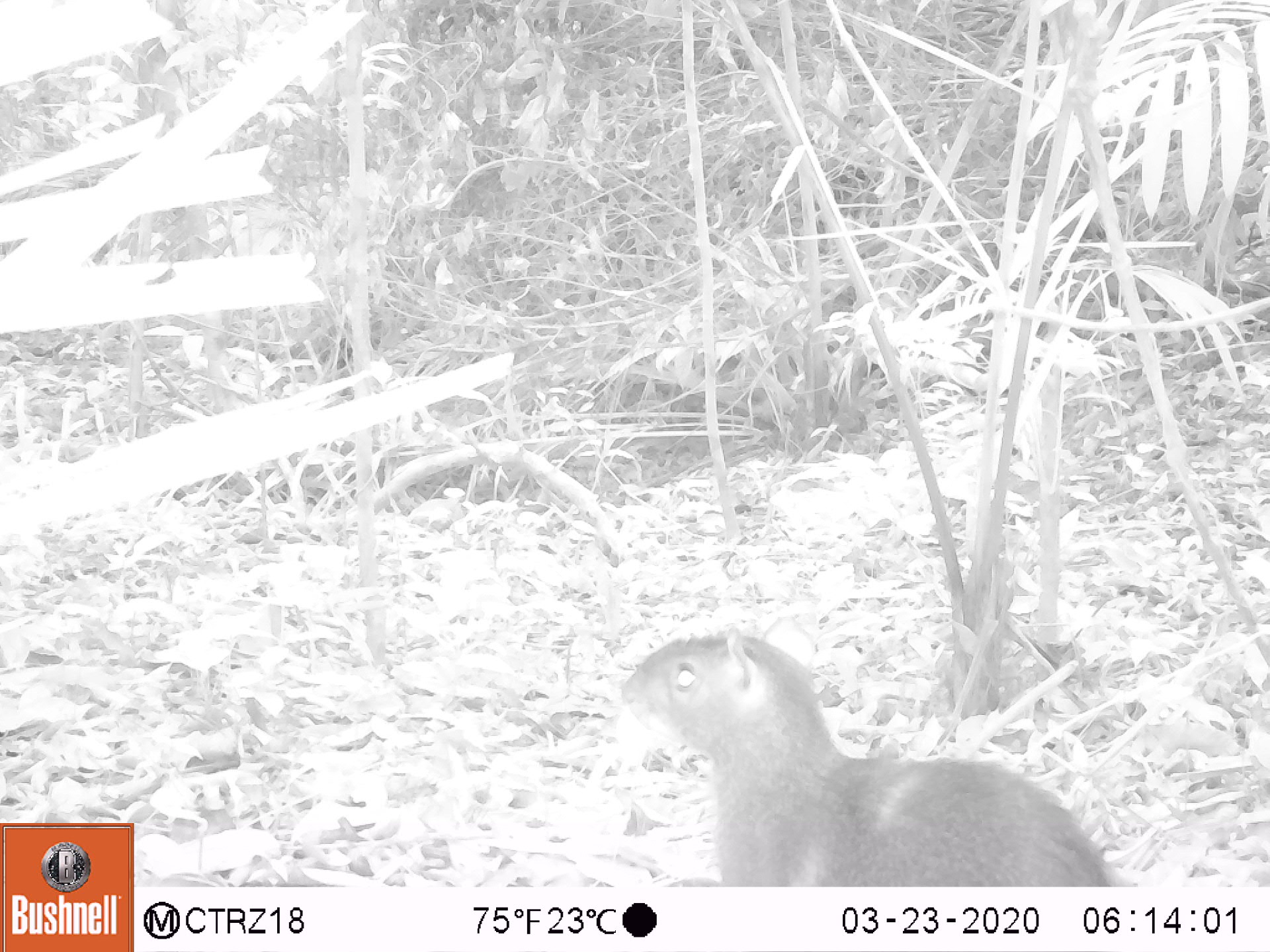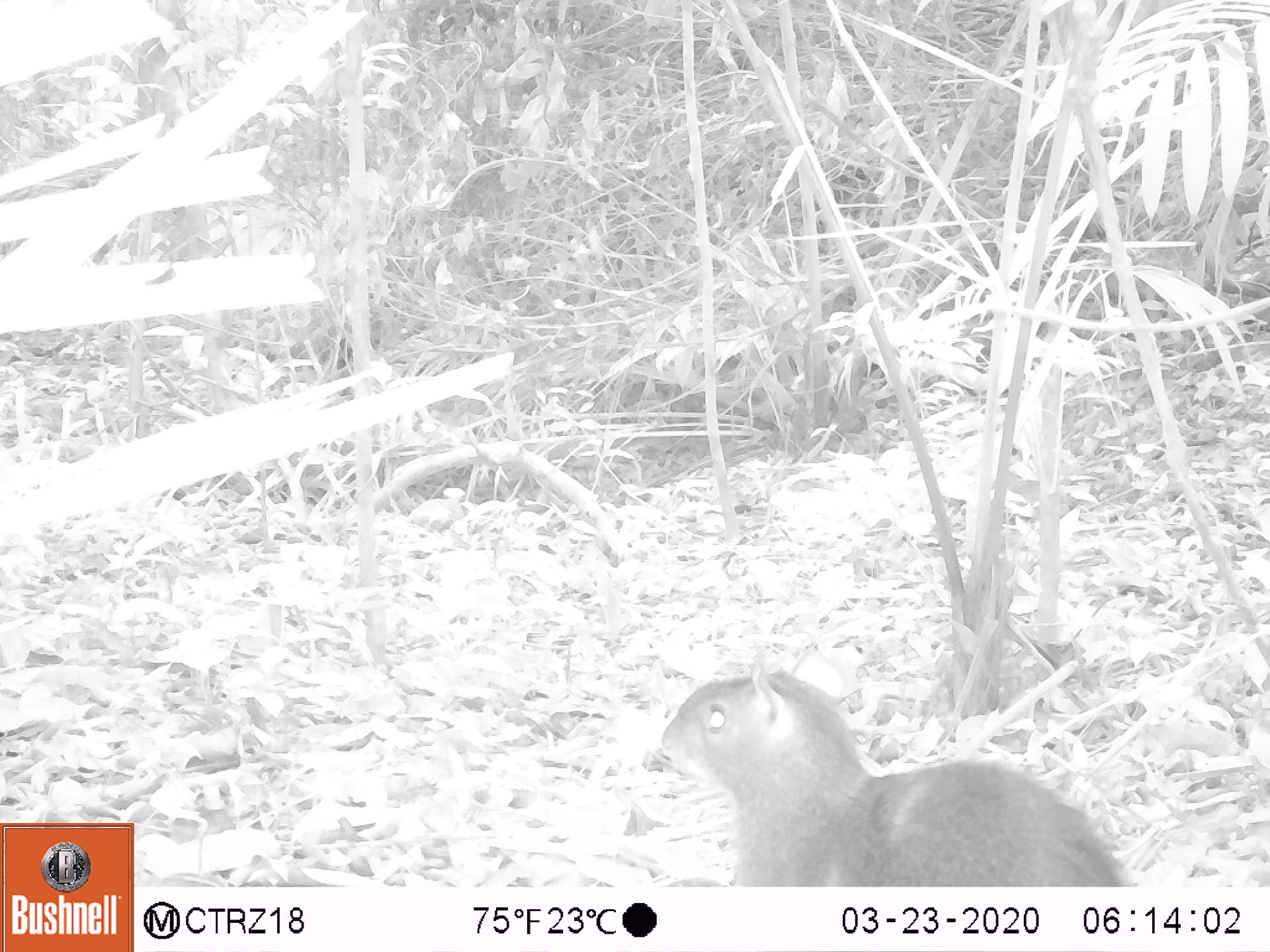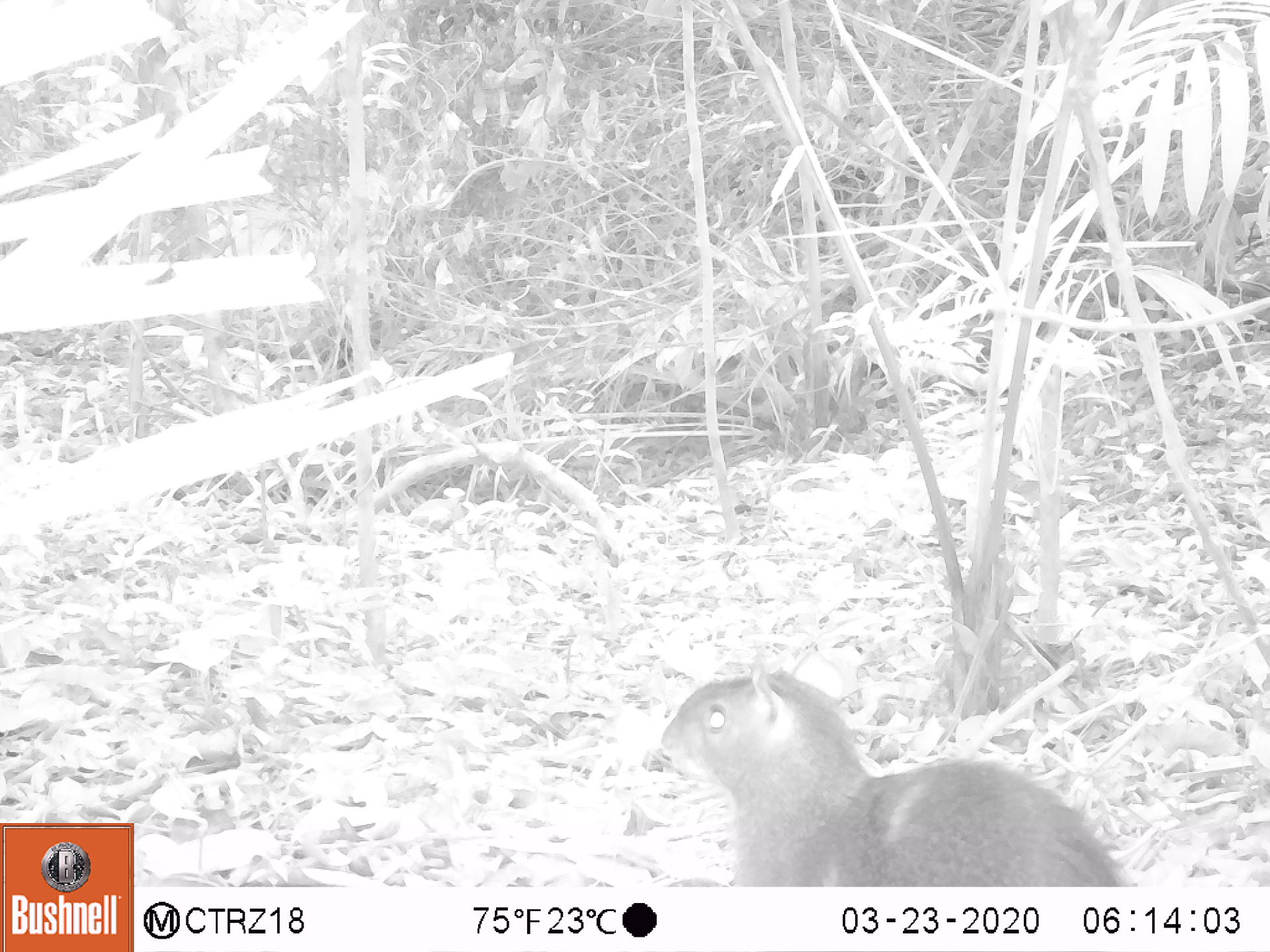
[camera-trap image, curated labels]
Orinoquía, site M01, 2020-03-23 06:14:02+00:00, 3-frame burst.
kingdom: Animalia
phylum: Chordata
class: Mammalia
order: Rodentia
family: Dasyproctidae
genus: Dasyprocta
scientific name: Dasyprocta fuliginosa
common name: black agouti